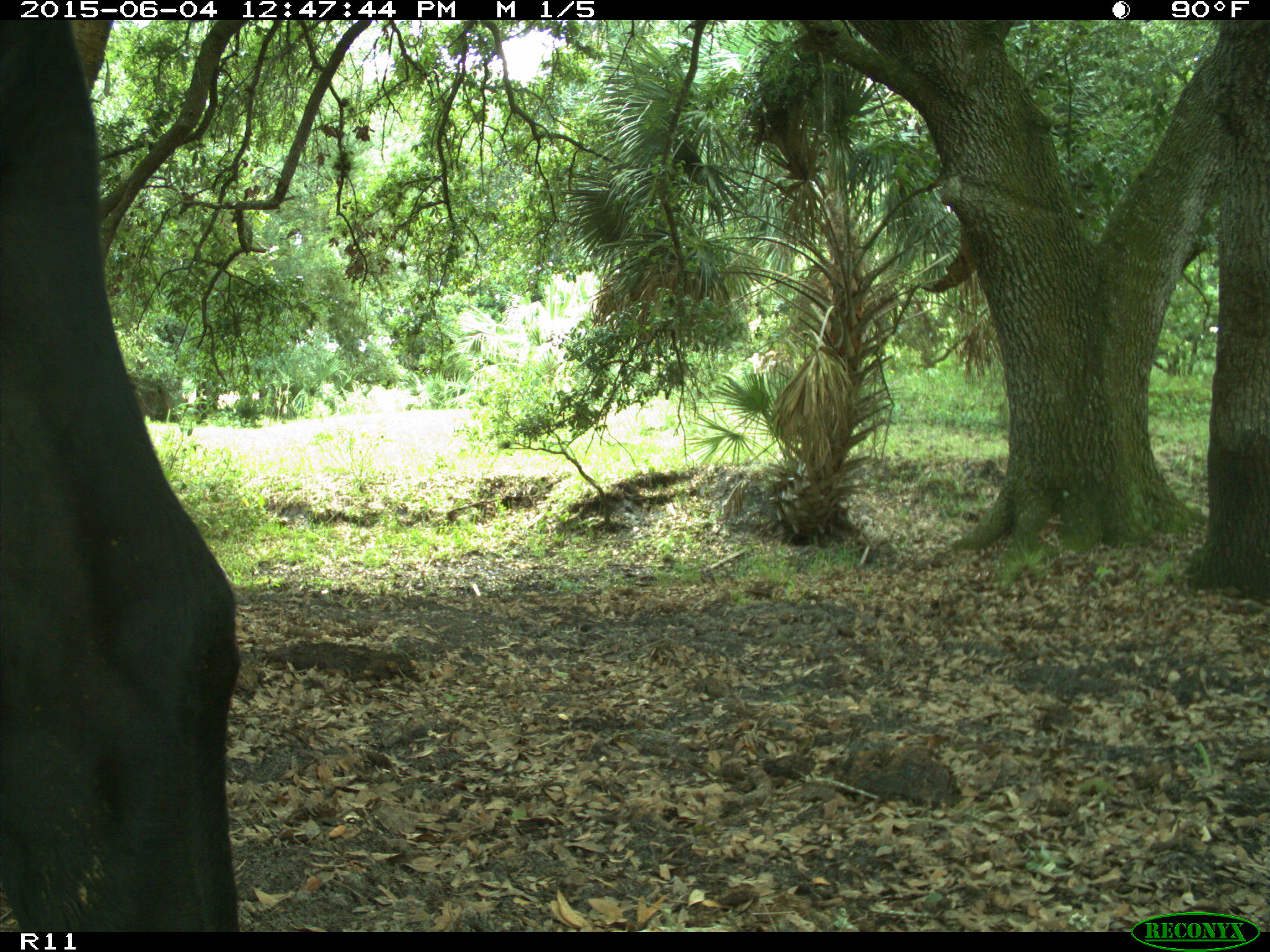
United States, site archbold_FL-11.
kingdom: Animalia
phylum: Chordata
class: Mammalia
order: Artiodactyla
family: Bovidae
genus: Bos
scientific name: Bos taurus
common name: domestic cow